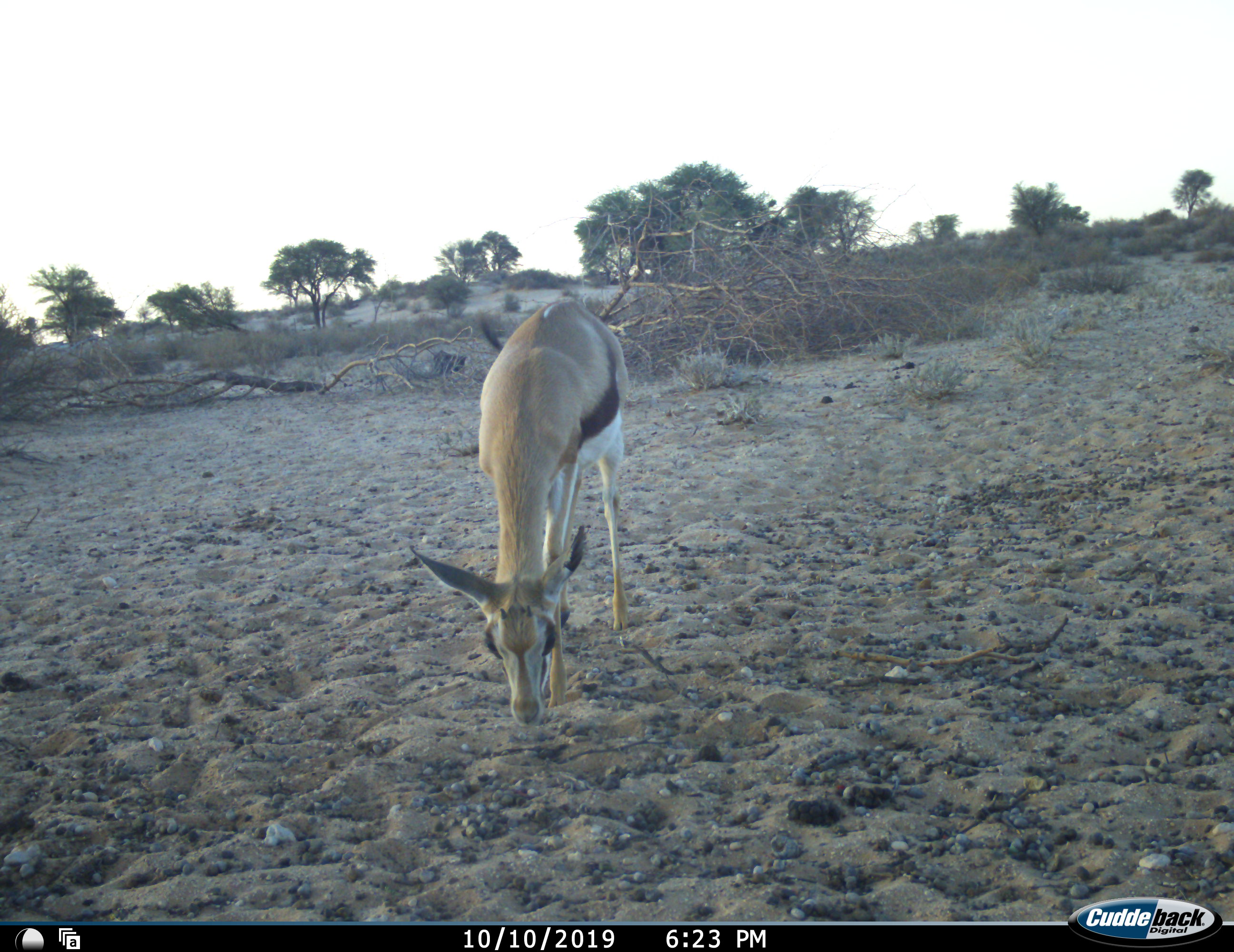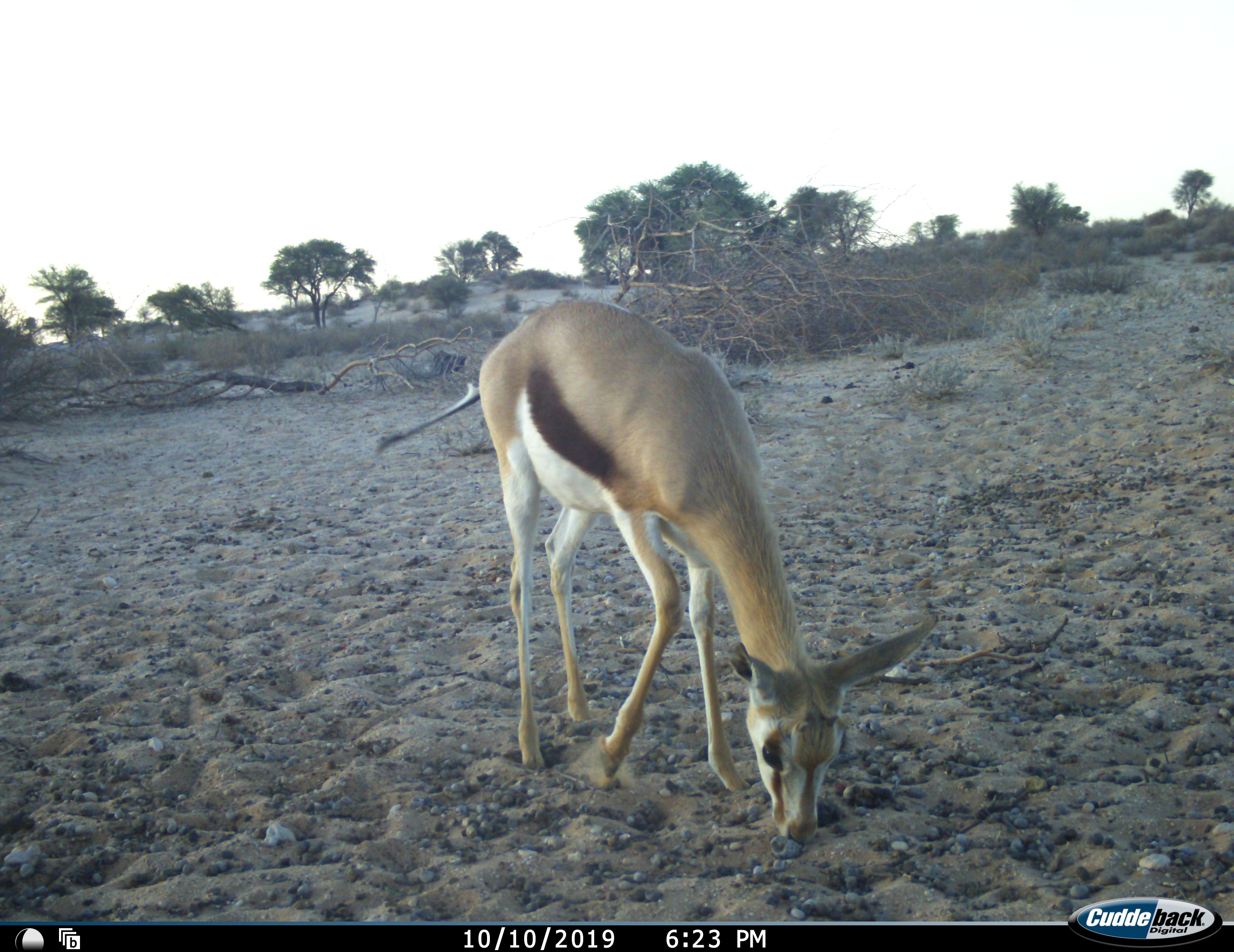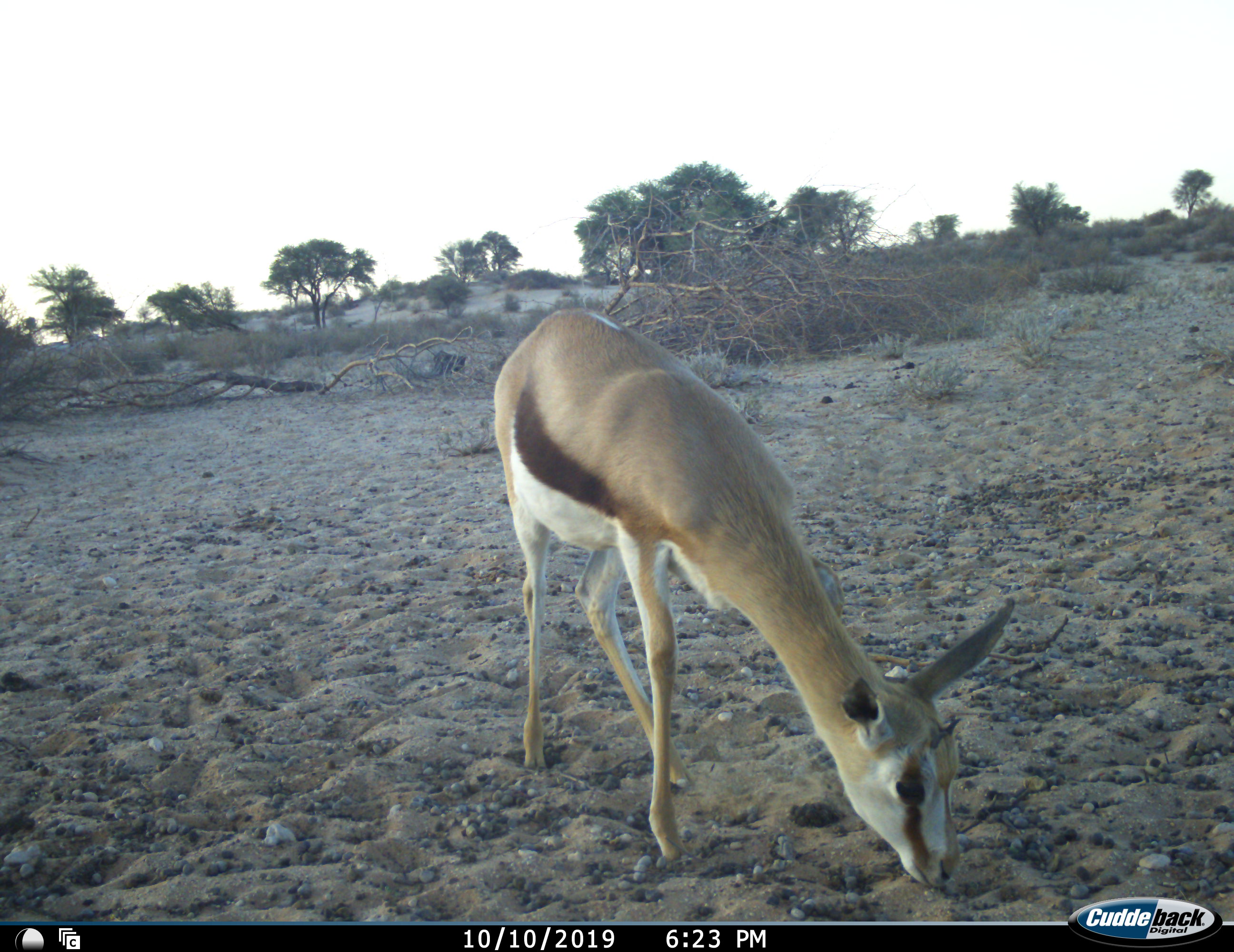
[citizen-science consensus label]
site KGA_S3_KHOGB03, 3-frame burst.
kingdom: Animalia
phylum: Chordata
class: Mammalia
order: Artiodactyla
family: Bovidae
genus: Antidorcas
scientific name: Antidorcas marsupialis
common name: springbok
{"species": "springbok (Antidorcas marsupialis)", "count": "1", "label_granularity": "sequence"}